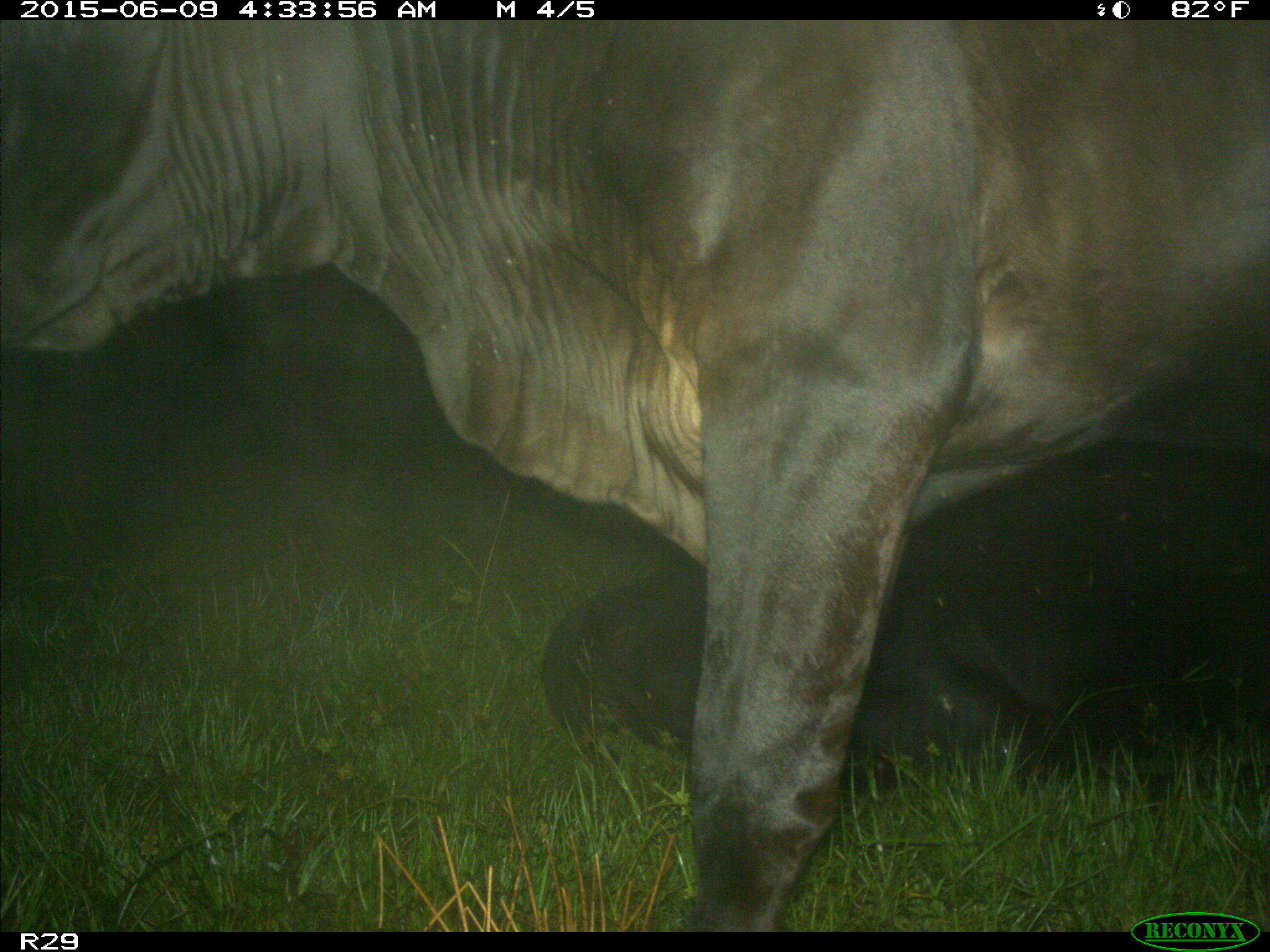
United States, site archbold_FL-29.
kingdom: Animalia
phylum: Chordata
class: Mammalia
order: Artiodactyla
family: Bovidae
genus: Bos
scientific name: Bos taurus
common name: domestic cow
Bos taurus (domestic cow).